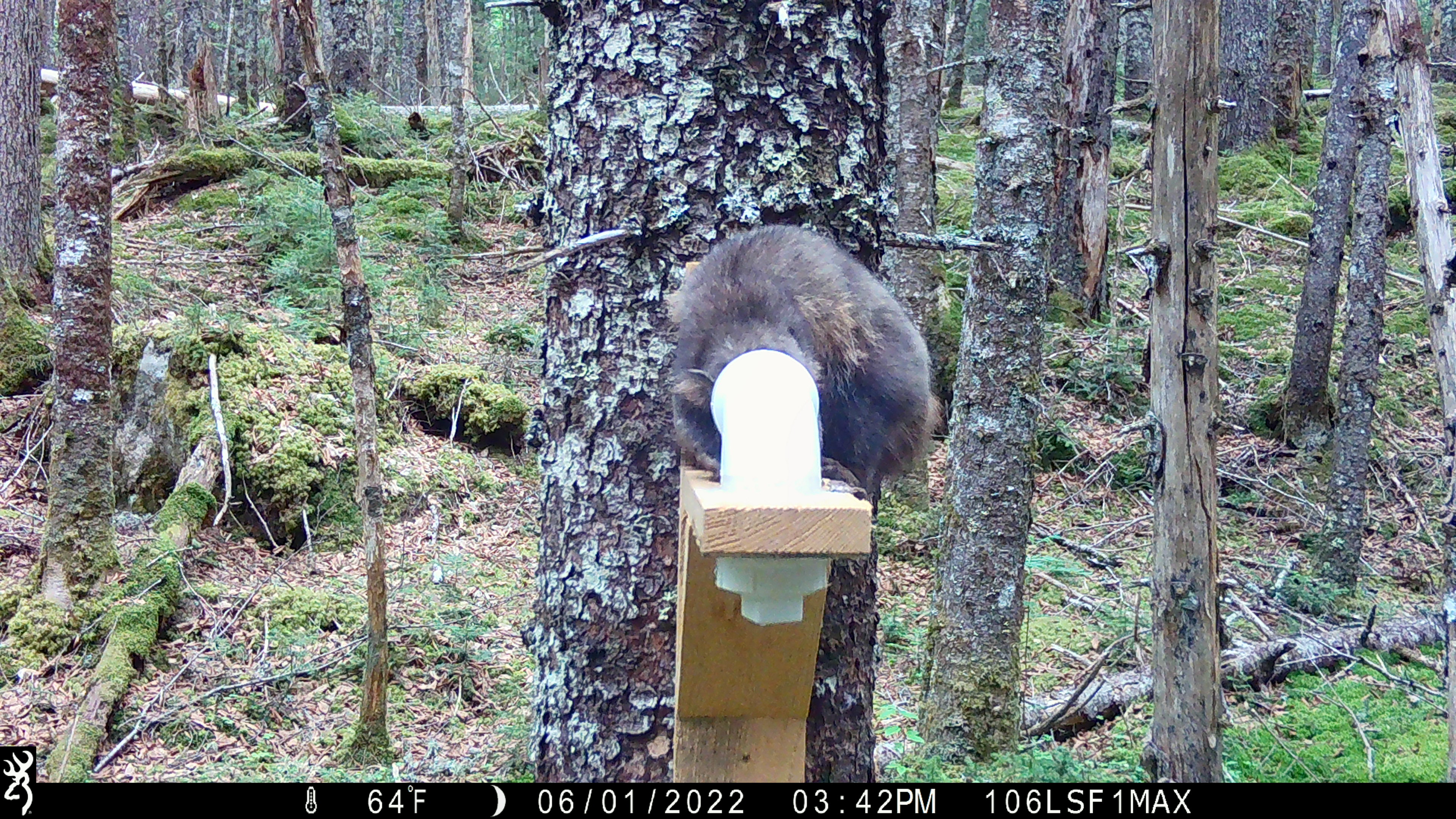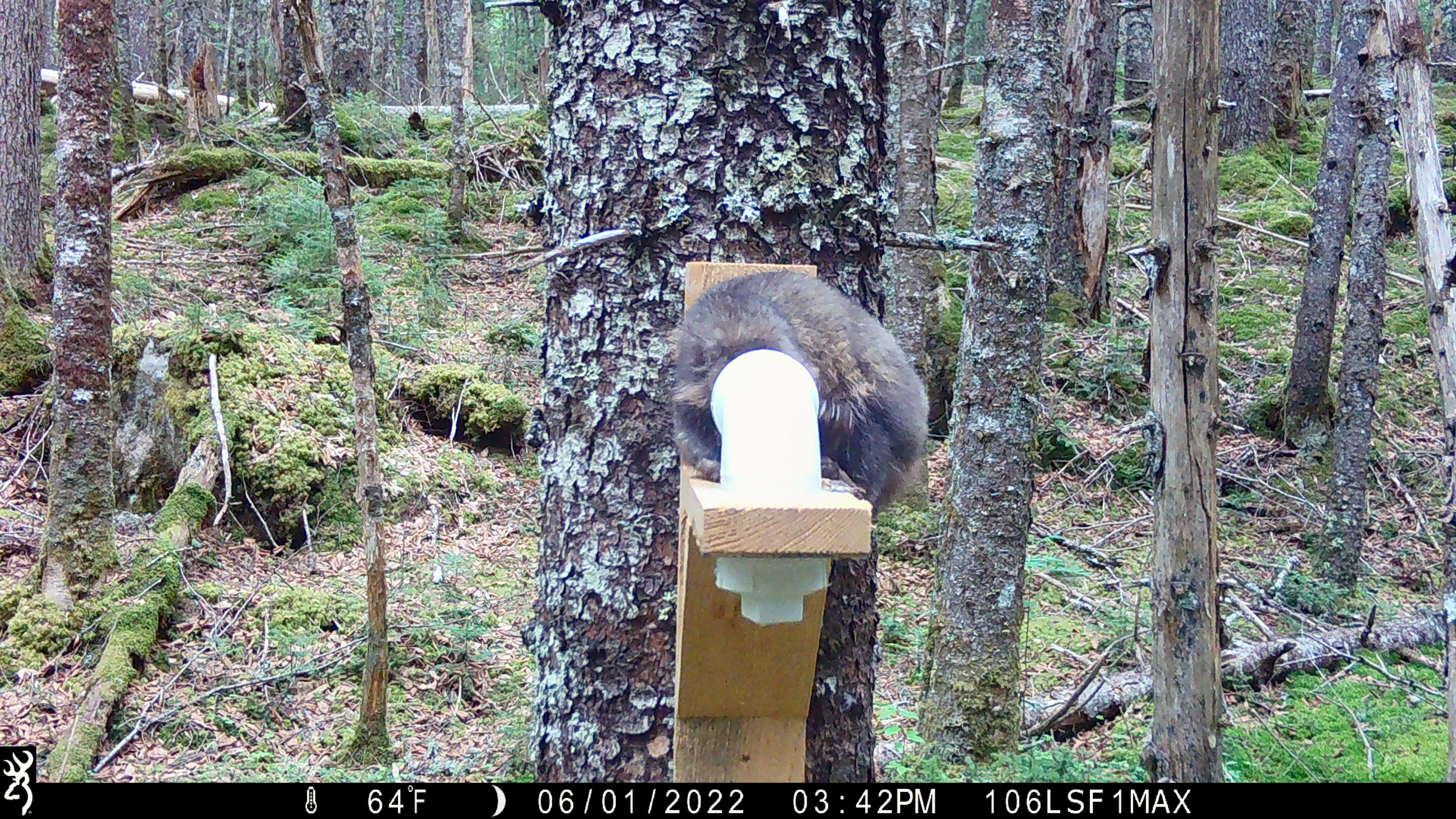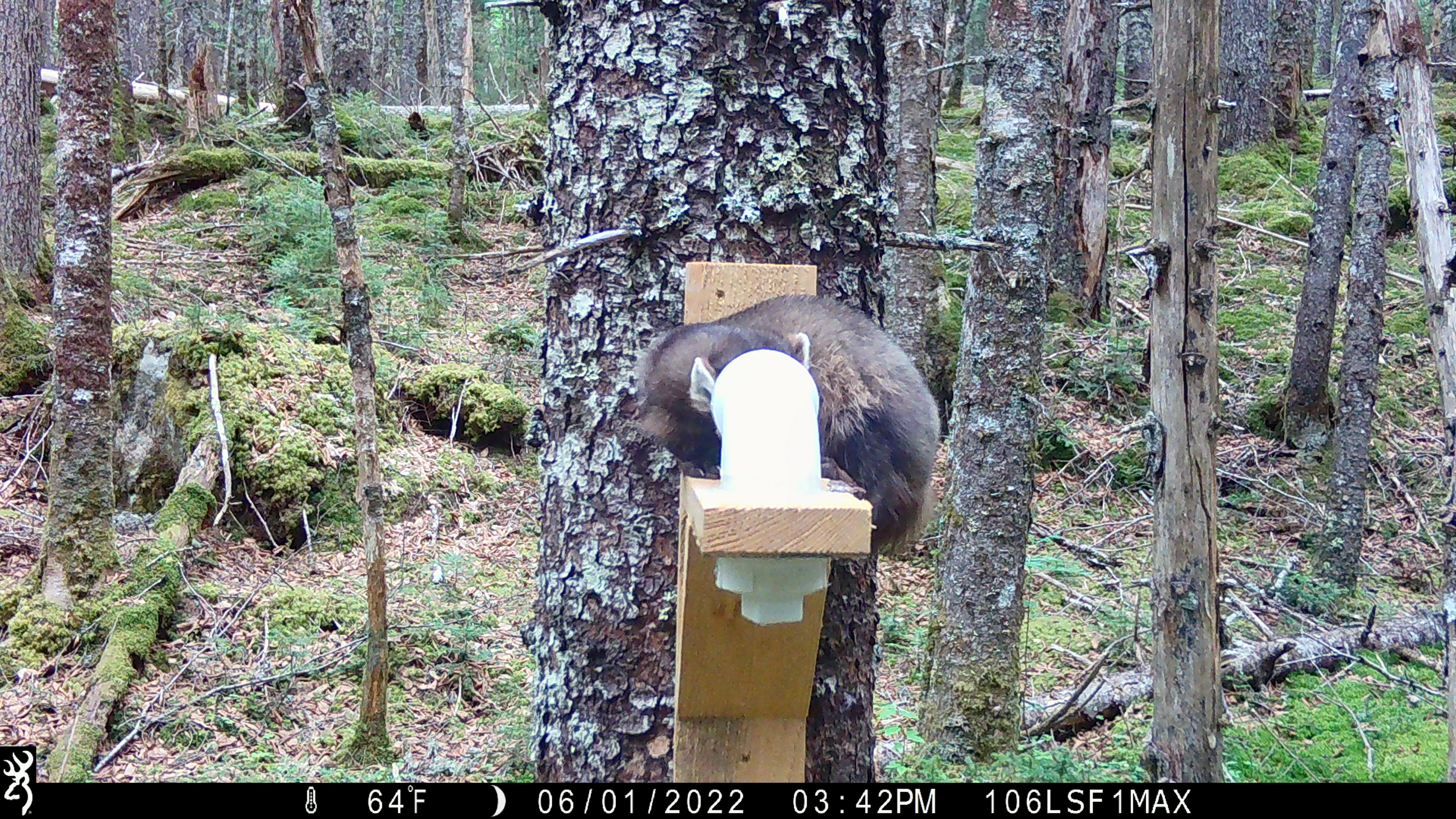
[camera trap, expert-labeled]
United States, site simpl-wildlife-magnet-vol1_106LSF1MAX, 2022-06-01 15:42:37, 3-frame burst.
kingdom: Animalia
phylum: Chordata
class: Mammalia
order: Carnivora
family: Mustelidae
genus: Martes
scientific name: Martes americana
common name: american marten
American marten (Martes americana).